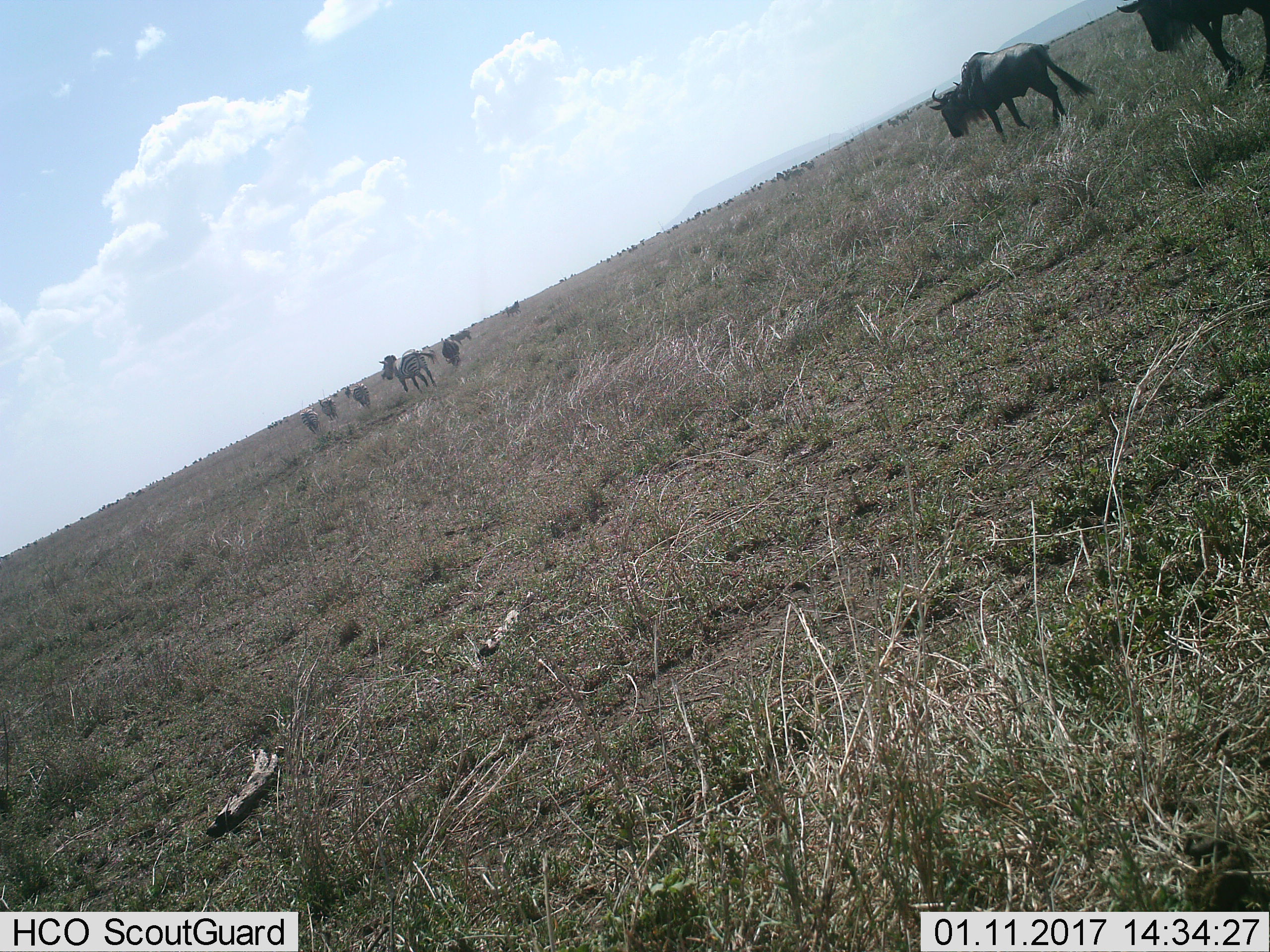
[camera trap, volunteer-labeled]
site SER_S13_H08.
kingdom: Animalia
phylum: Chordata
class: Mammalia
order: Artiodactyla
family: Bovidae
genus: Connochaetes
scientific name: Connochaetes taurinus taurinus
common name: blue wildebeest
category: wildebeestblue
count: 11-50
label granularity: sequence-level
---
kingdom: Animalia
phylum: Chordata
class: Mammalia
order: Perissodactyla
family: Equidae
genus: Equus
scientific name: Equus quagga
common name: plains zebra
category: zebraplains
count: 7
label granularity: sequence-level